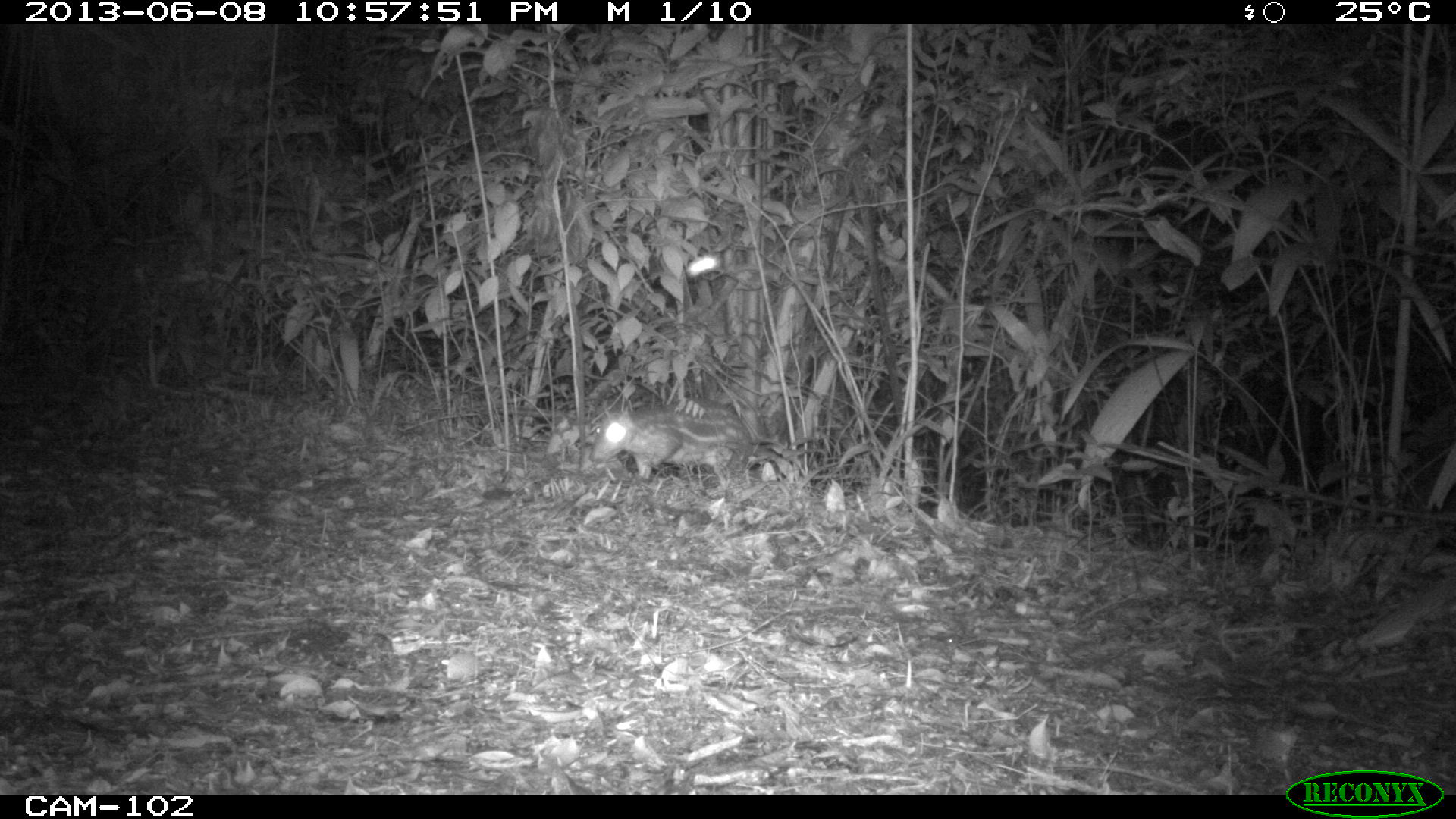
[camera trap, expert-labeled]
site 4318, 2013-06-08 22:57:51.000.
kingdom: Animalia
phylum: Chordata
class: Mammalia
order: Rodentia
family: Cuniculidae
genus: Cuniculus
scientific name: Cuniculus paca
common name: lowland paca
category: agouti paca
Agouti paca (lowland paca) (Cuniculus paca), count 2.